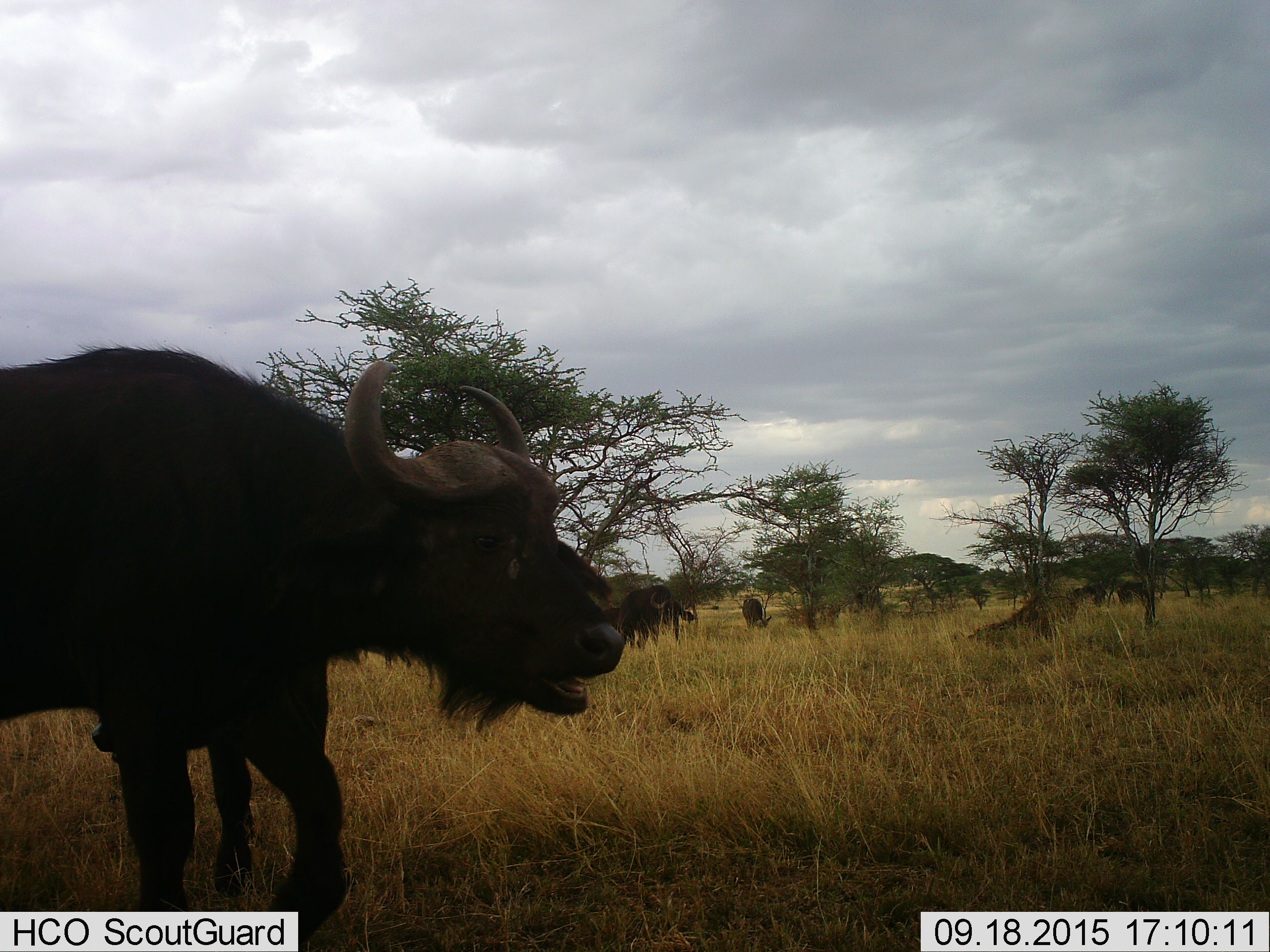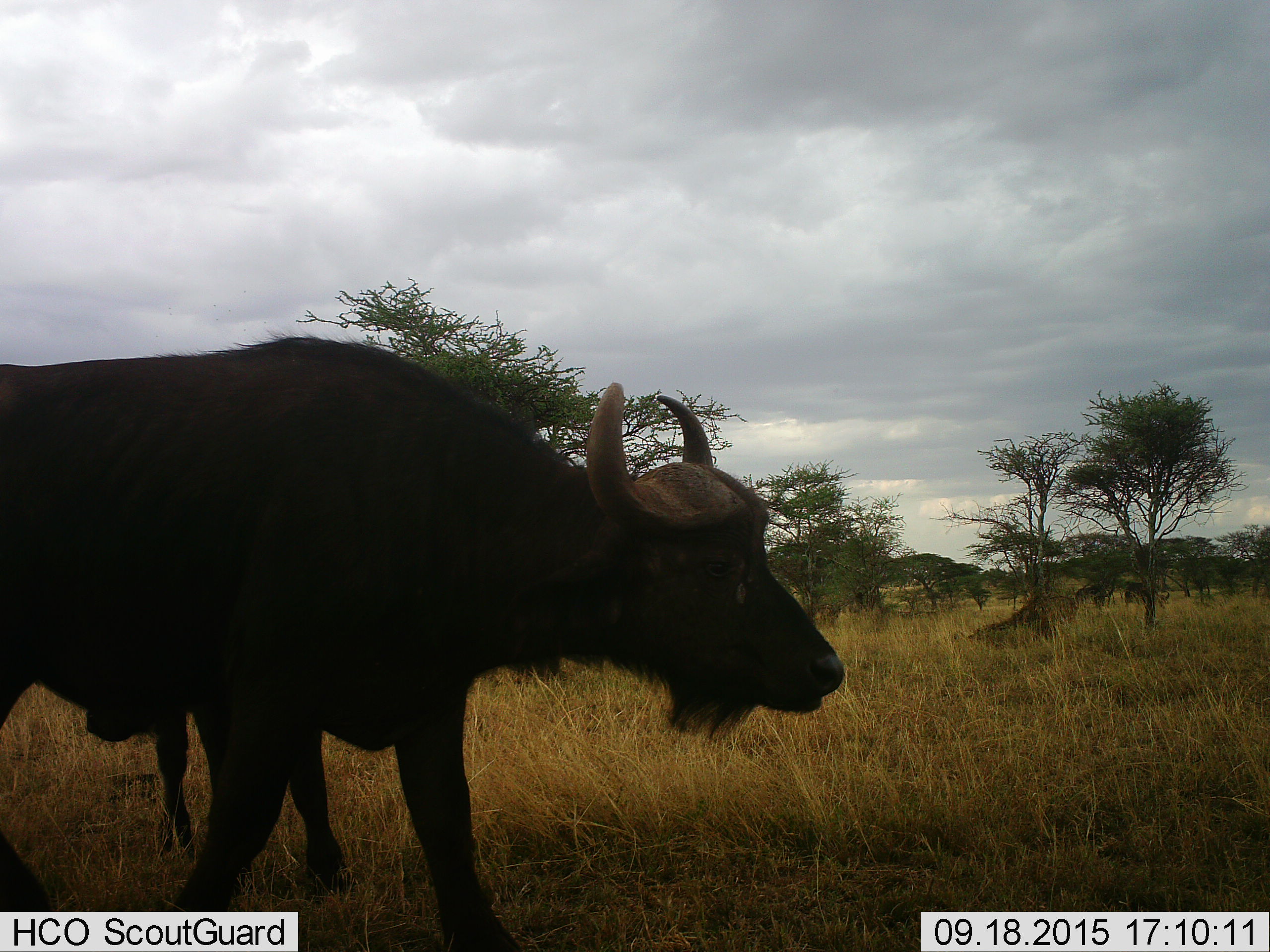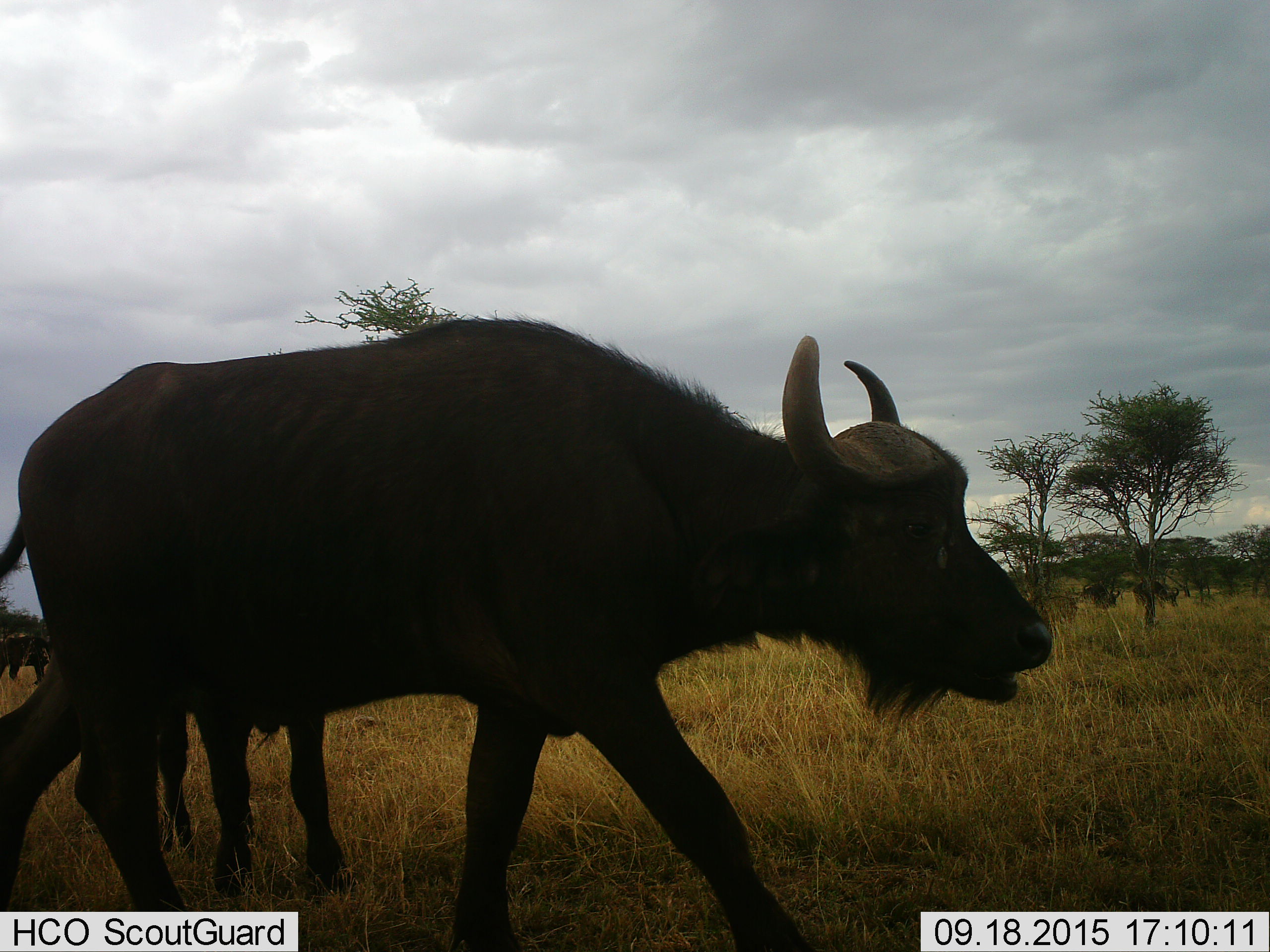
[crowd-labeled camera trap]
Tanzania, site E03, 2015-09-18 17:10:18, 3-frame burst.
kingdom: Animalia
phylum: Chordata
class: Mammalia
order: Artiodactyla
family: Bovidae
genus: Syncerus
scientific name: Syncerus caffer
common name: cape buffalo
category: buffalo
Buffalo (cape buffalo) (Syncerus caffer), count 5. Behavior (volunteer vote fractions): standing 38%, resting 0%, moving 88%, interacting 0%. Young present (vote fraction): 19%. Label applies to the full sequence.